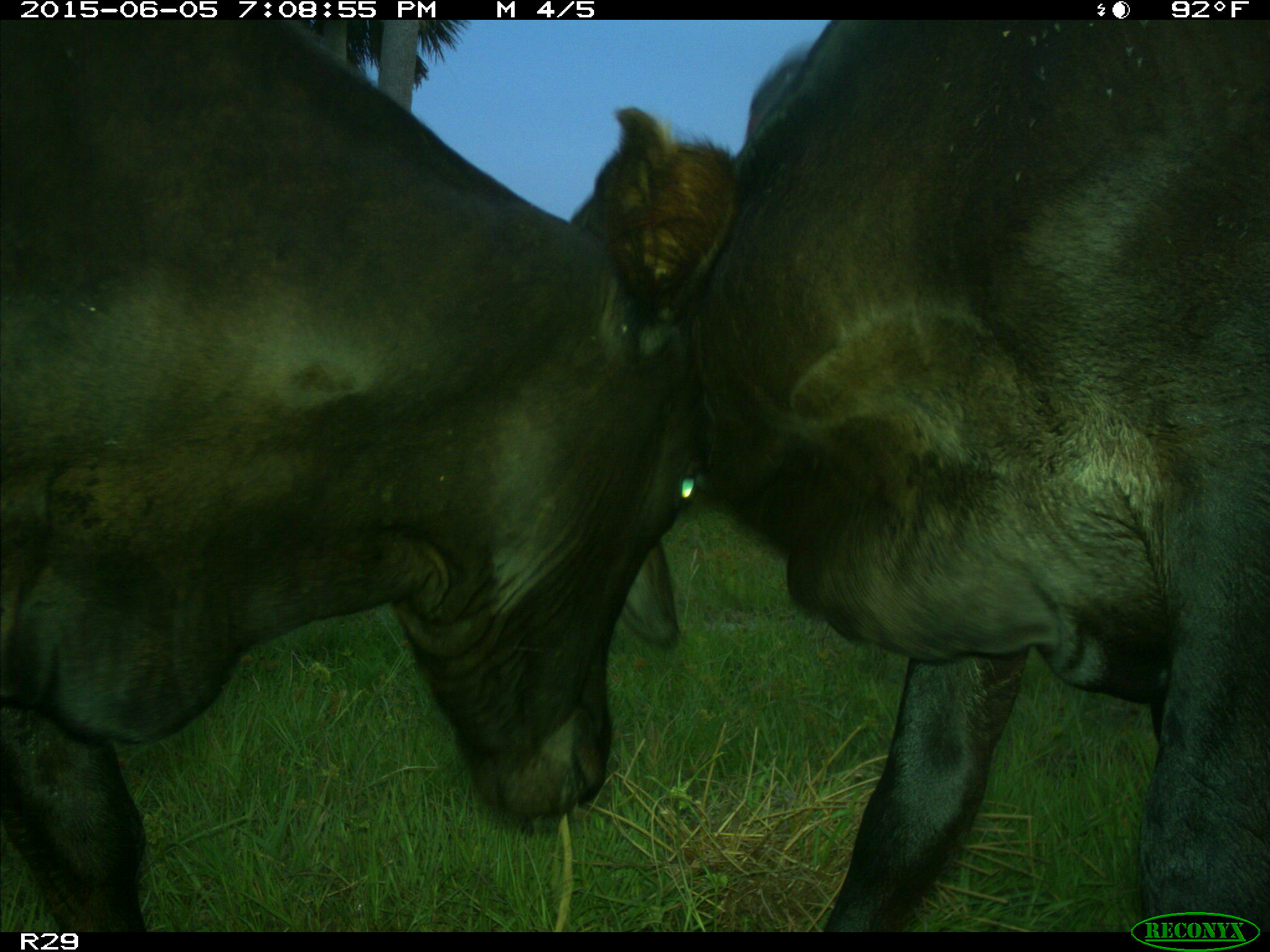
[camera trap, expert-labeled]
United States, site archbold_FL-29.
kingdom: Animalia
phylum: Chordata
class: Mammalia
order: Artiodactyla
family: Bovidae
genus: Bos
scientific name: Bos taurus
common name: domestic cow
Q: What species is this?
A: Bos taurus (domestic cow).